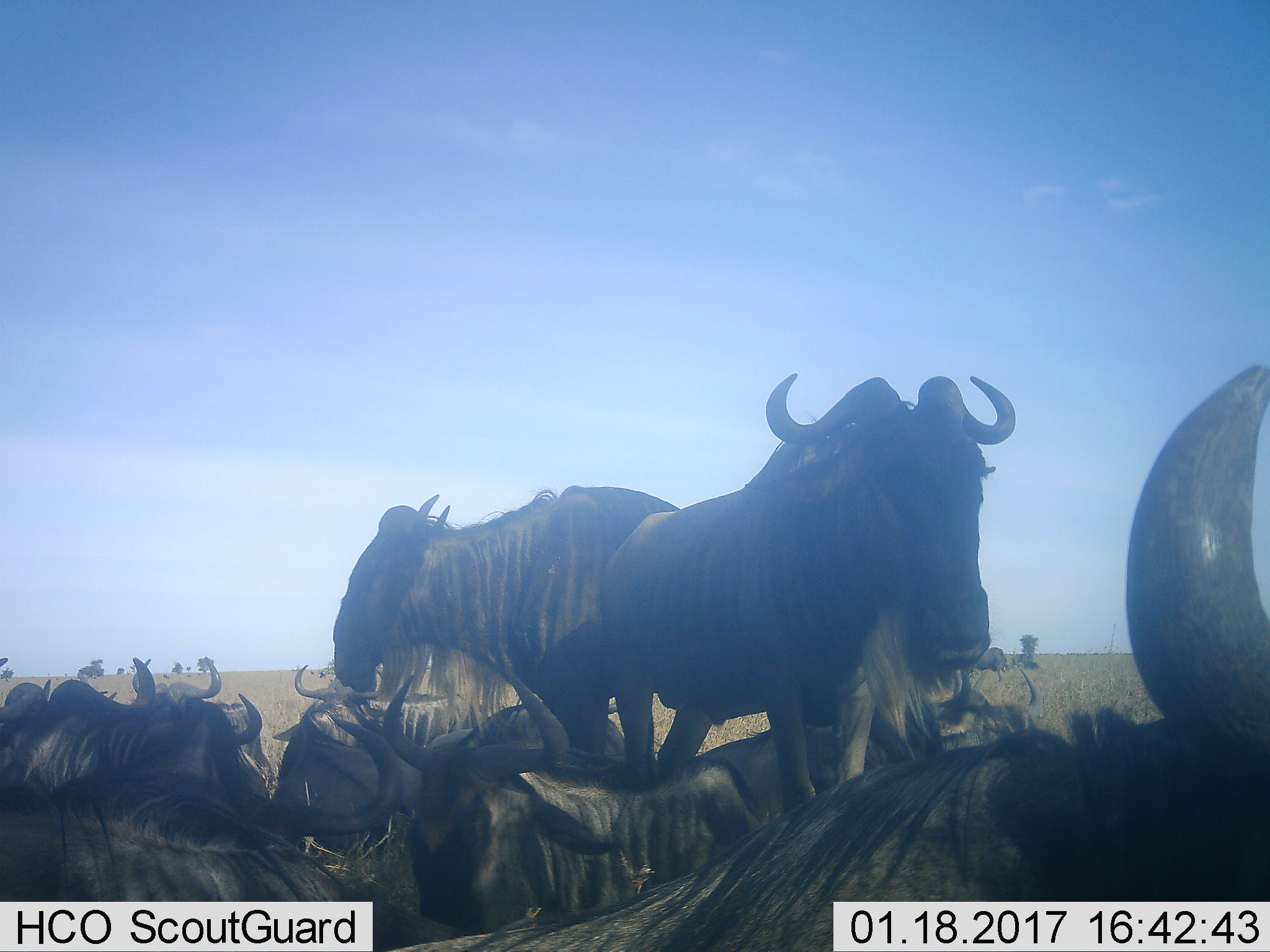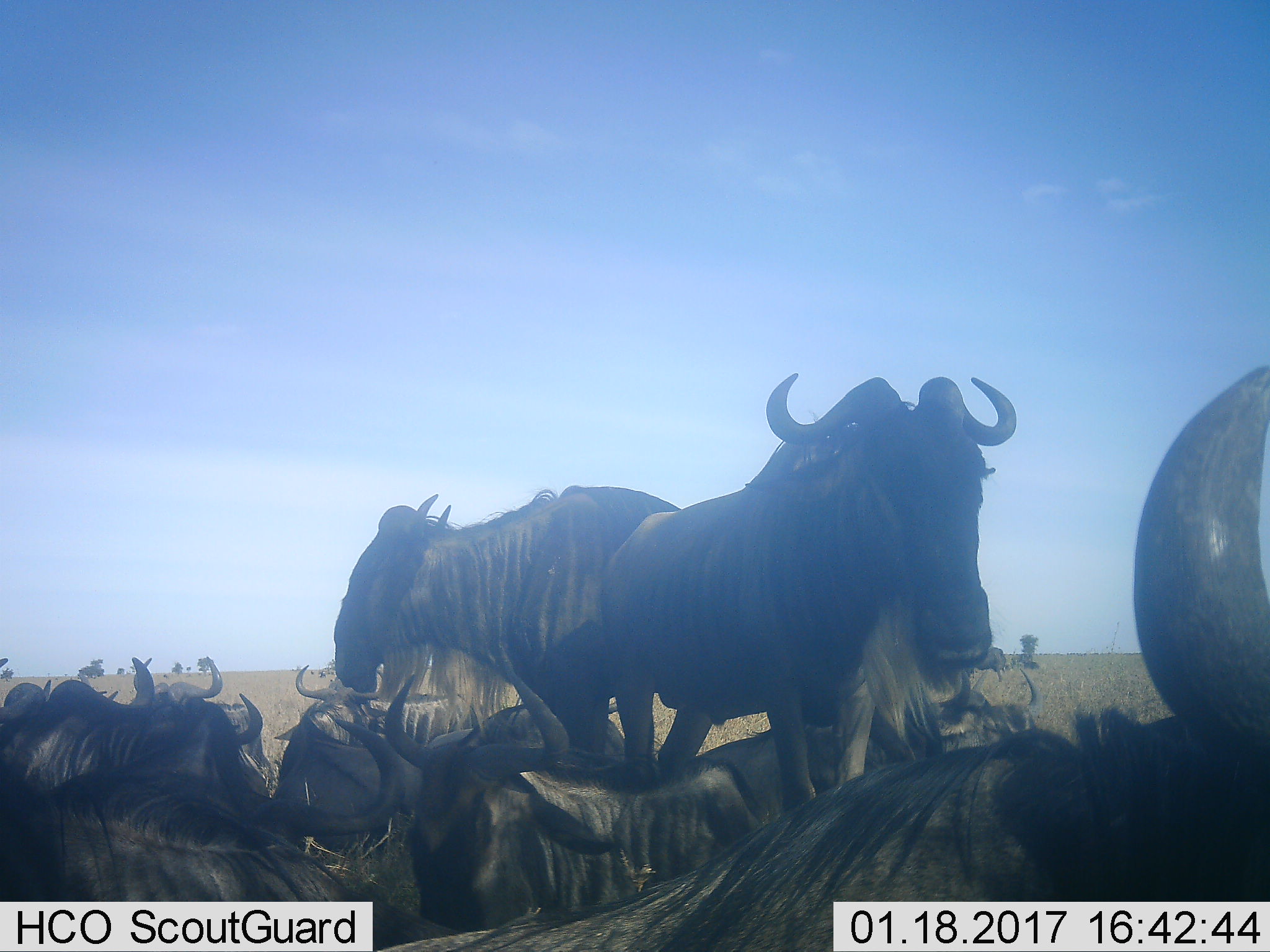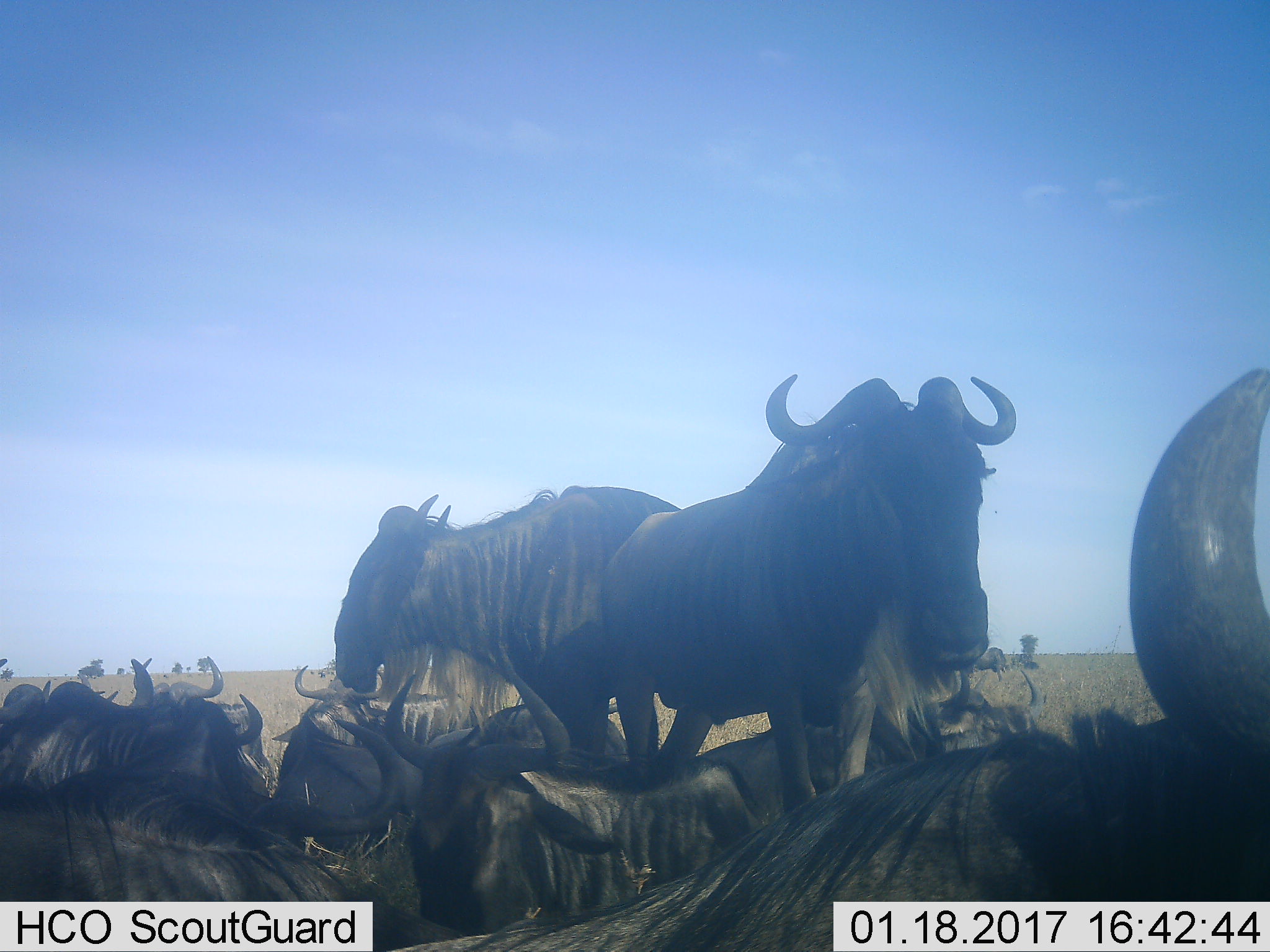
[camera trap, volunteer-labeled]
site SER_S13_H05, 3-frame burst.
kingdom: Animalia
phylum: Chordata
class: Mammalia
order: Artiodactyla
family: Bovidae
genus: Connochaetes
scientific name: Connochaetes taurinus taurinus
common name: blue wildebeest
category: wildebeestblue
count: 11-50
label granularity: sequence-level